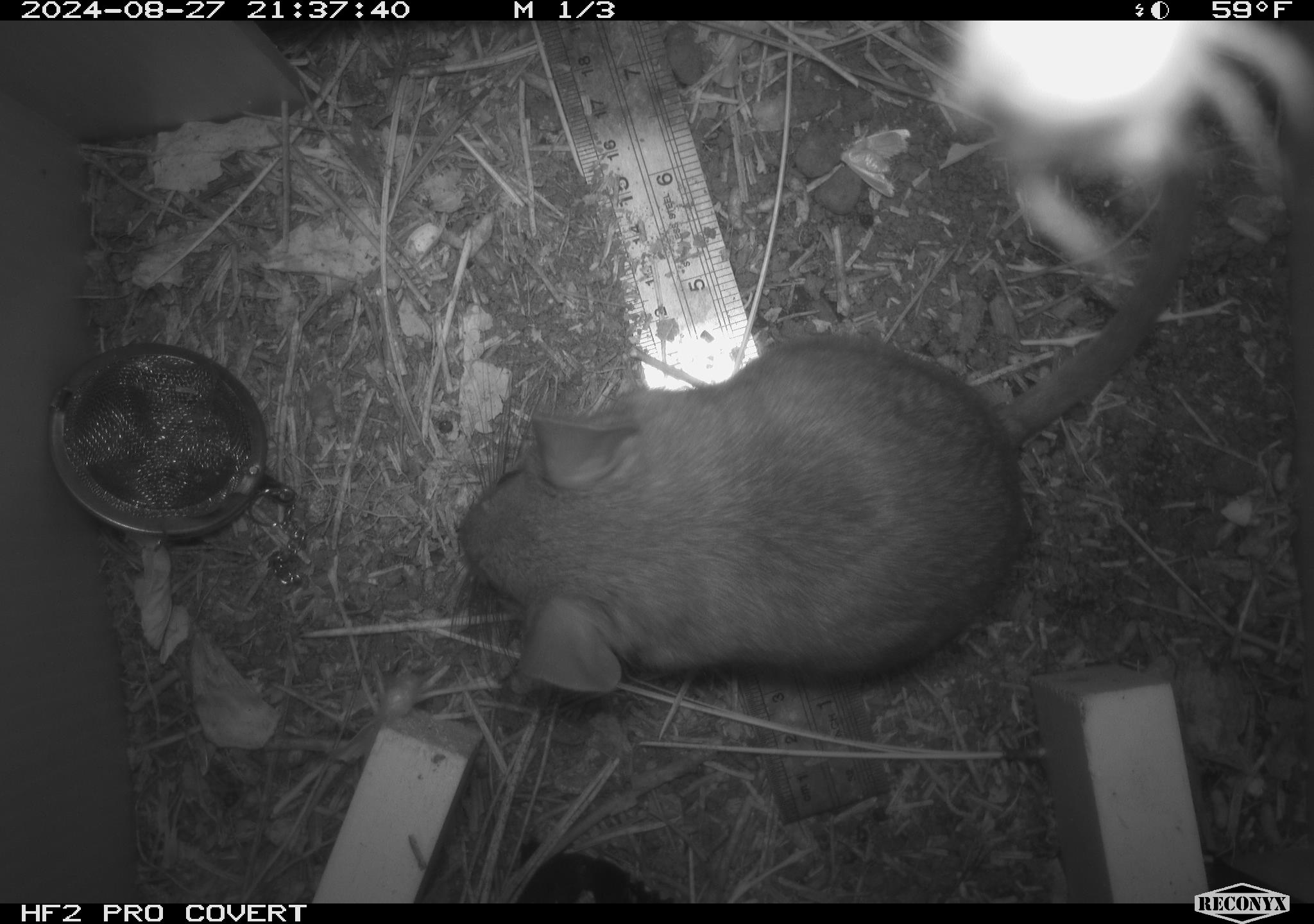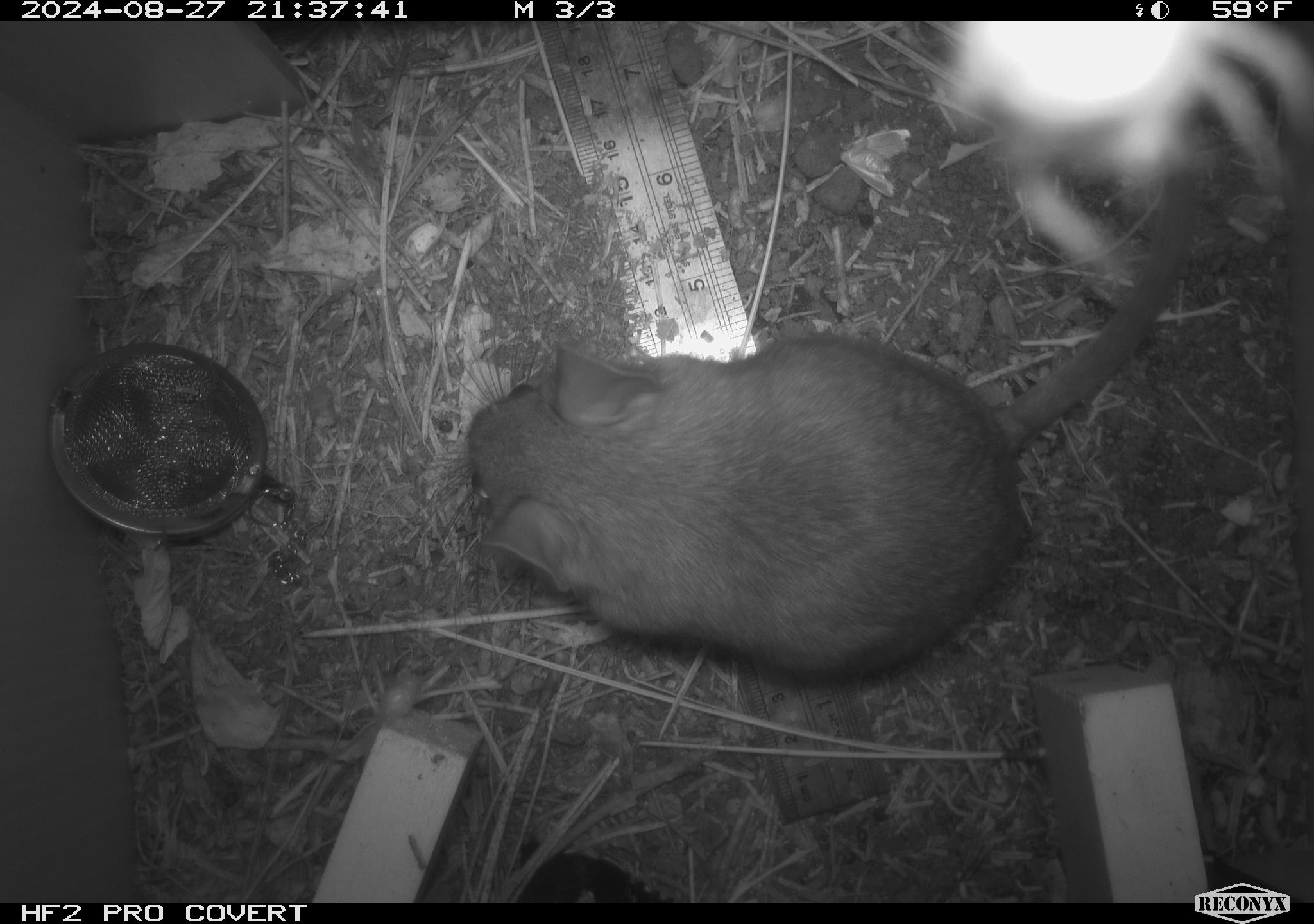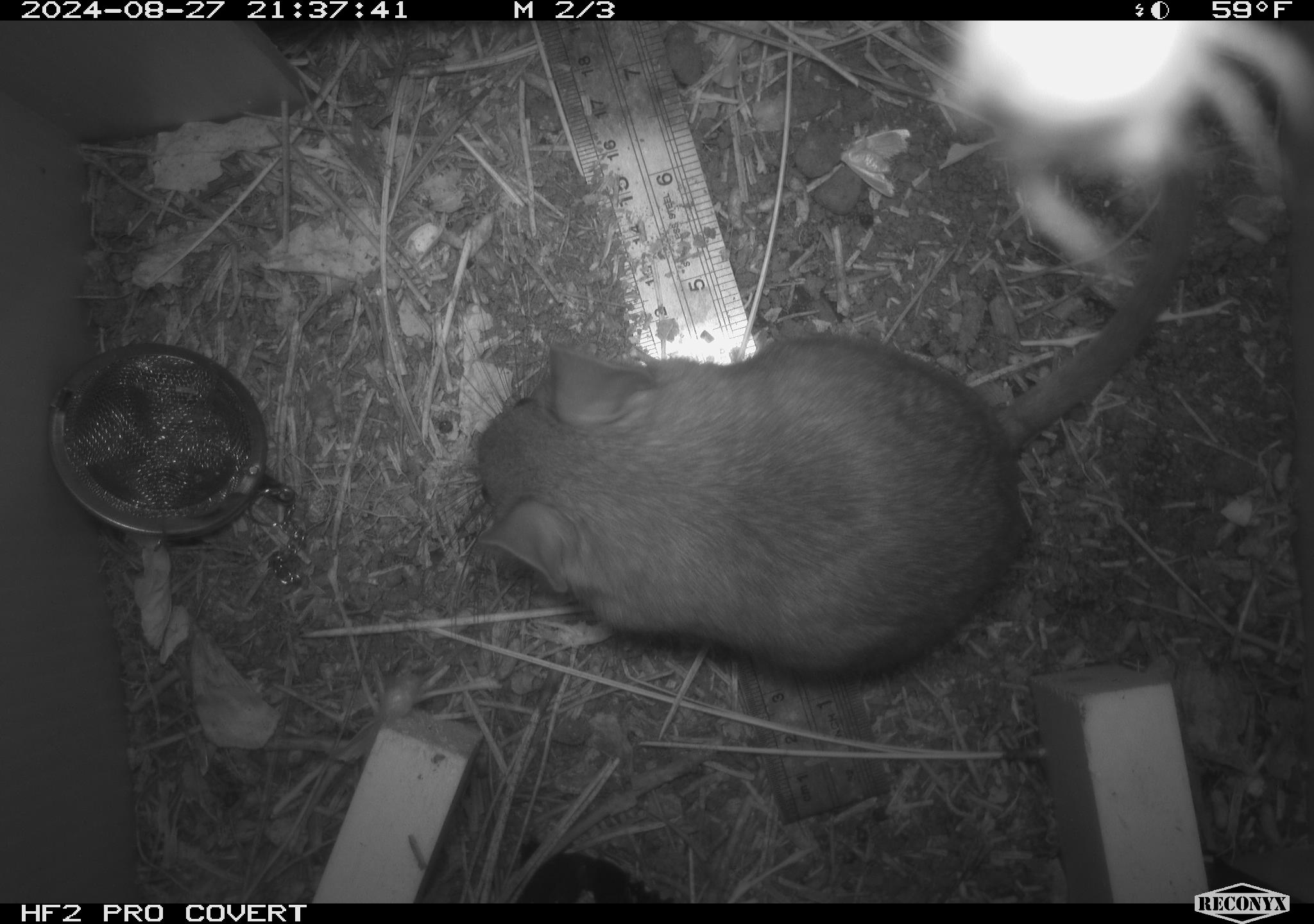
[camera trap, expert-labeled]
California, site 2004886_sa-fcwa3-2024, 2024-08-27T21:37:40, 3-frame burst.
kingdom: Animalia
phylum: Chordata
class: Mammalia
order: Rodentia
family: Cricetidae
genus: Neotoma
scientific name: Neotoma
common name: pack rat or woodrat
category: neotoma species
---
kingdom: Animalia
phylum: Arthropoda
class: Arachnida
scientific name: Arachnida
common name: arachnids